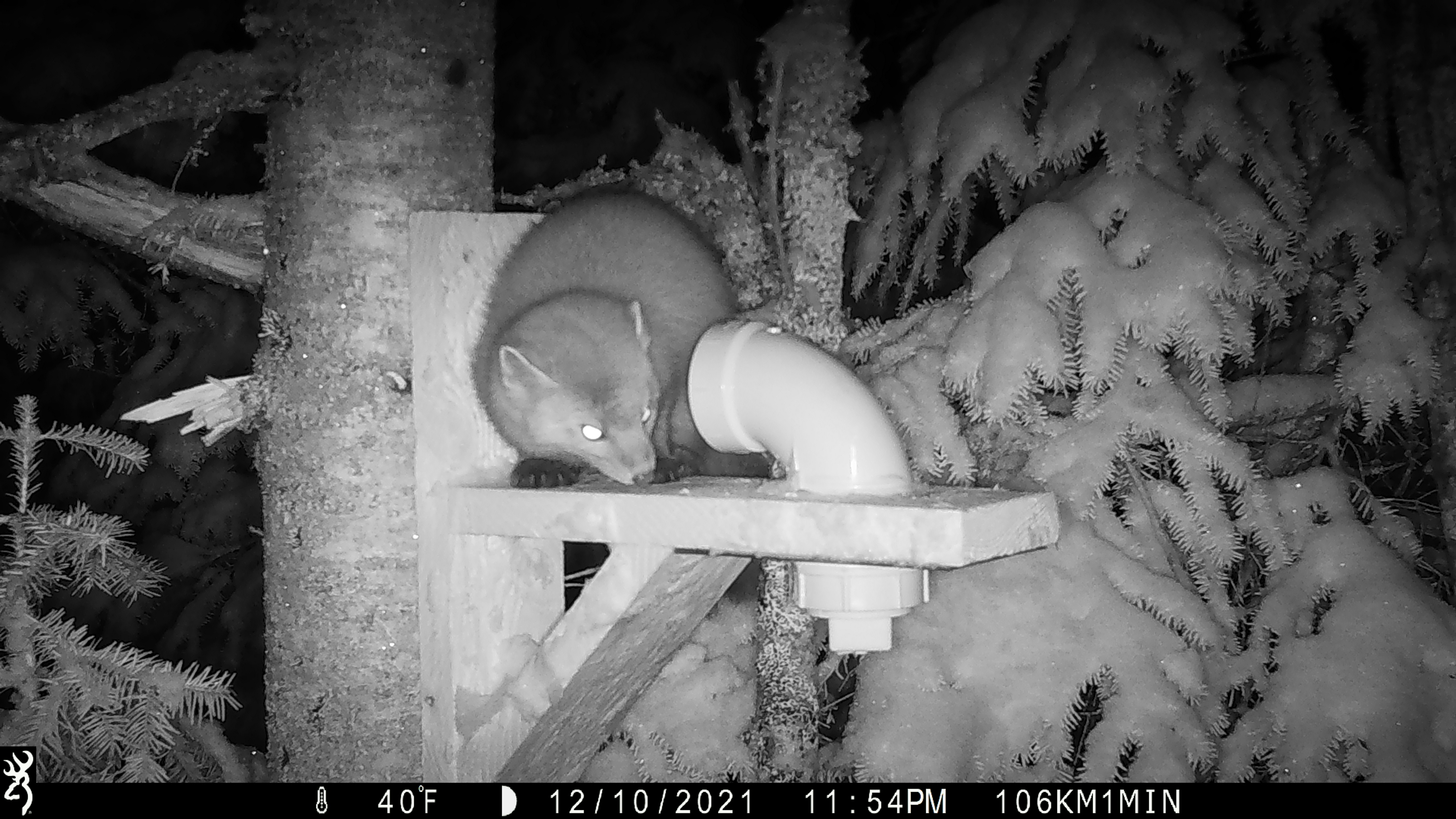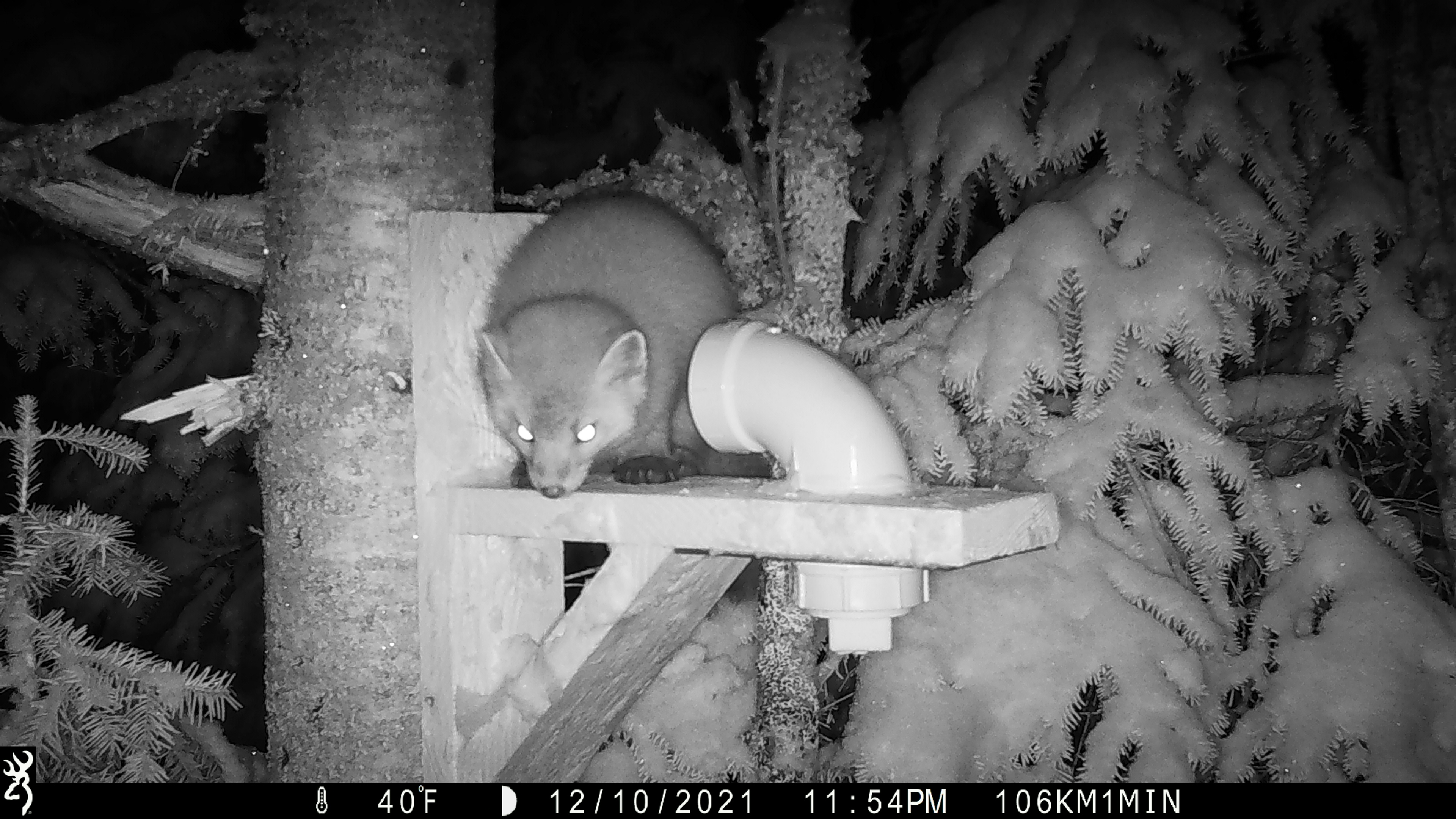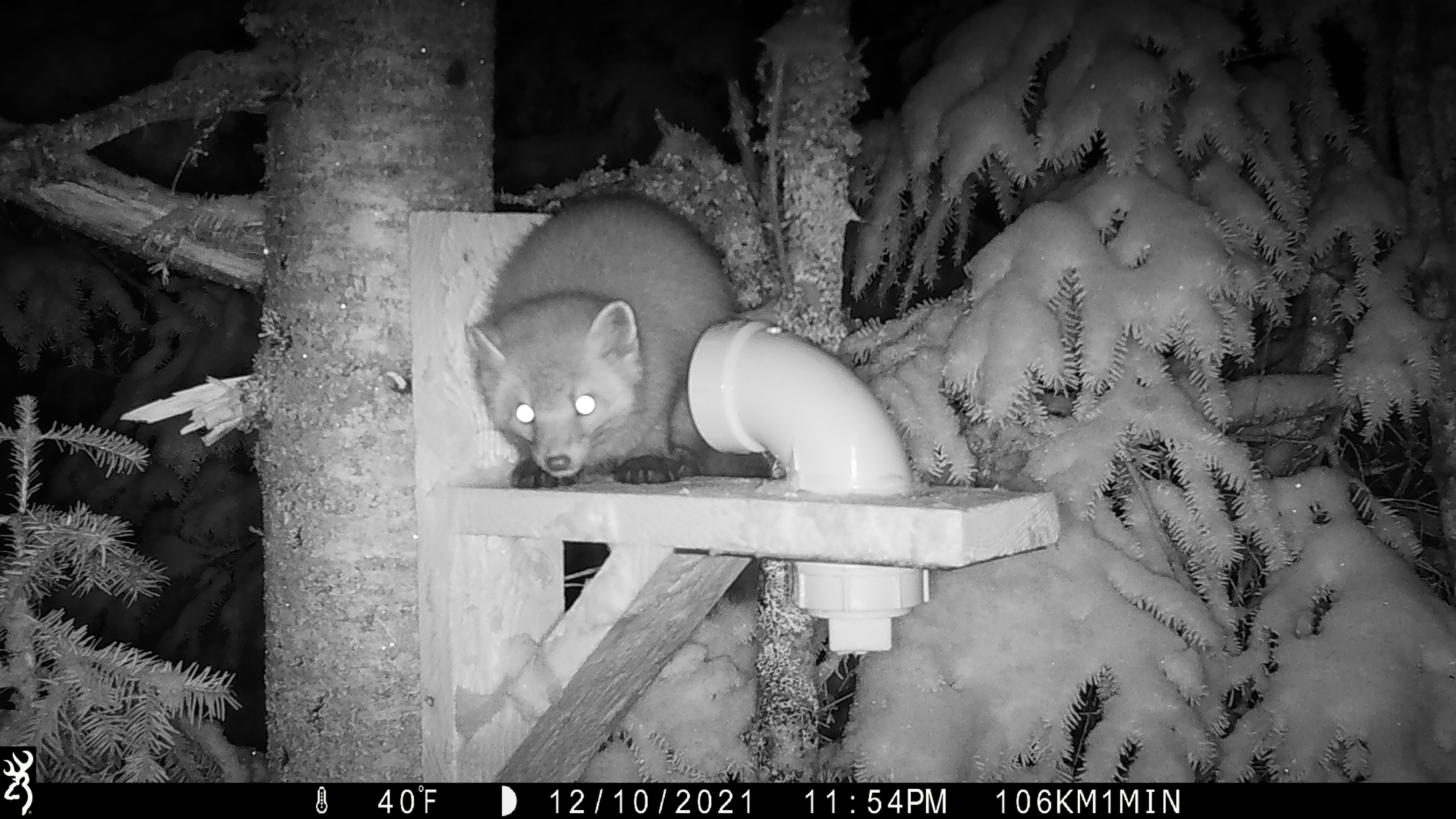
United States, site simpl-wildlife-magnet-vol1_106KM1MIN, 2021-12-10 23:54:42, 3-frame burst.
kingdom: Animalia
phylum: Chordata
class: Mammalia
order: Carnivora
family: Mustelidae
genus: Martes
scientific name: Martes americana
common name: american marten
American marten (Martes americana).